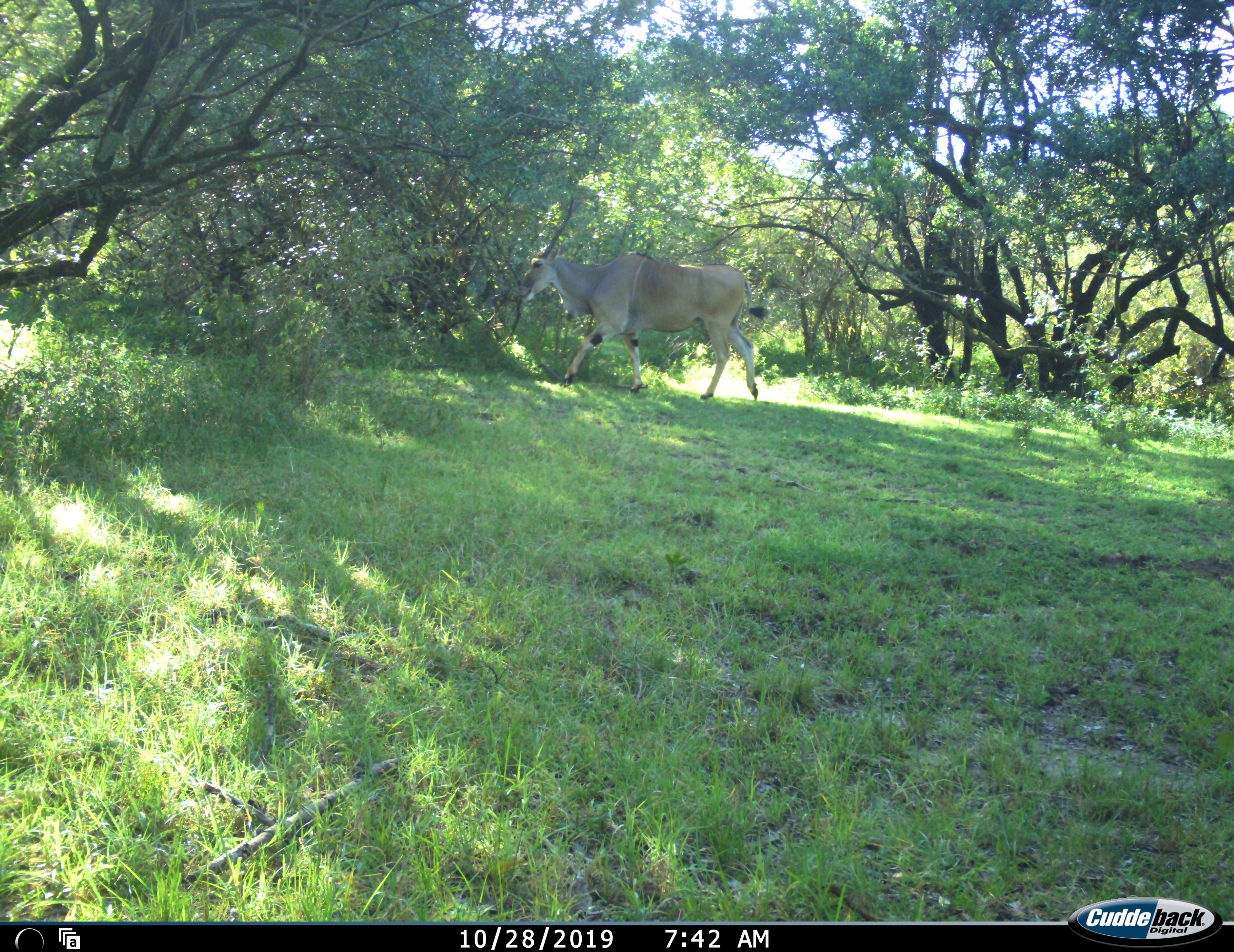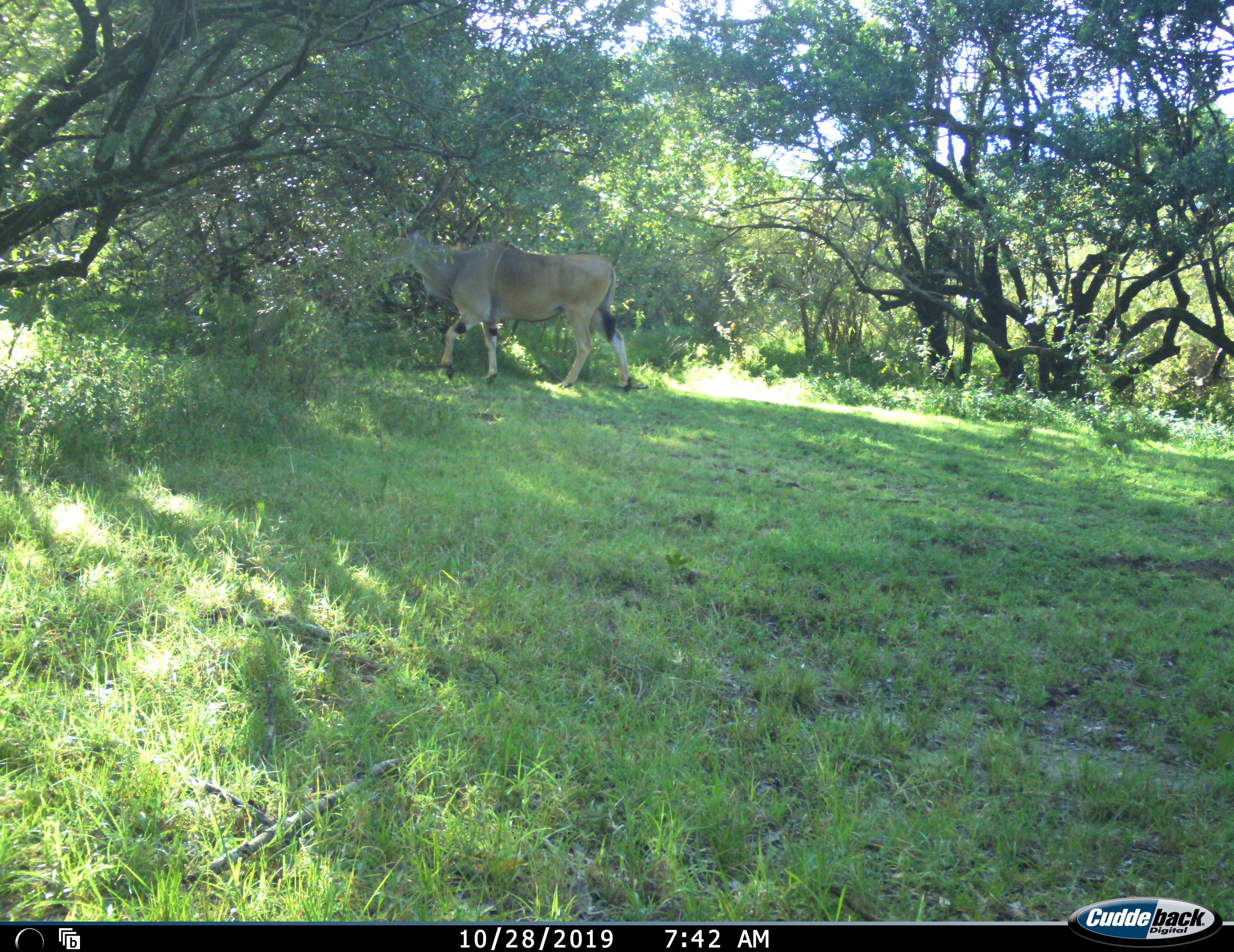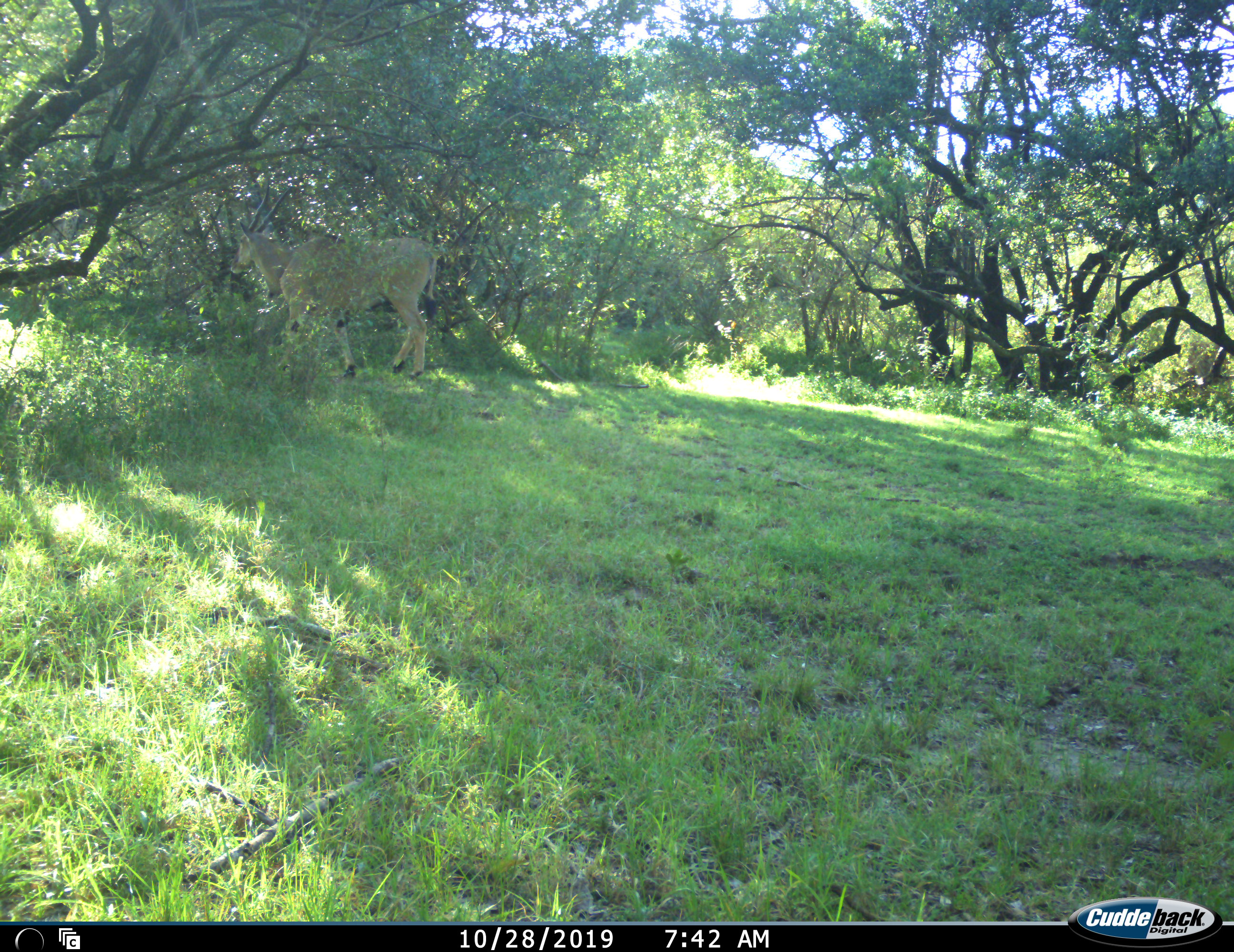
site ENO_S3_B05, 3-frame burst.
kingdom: Animalia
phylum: Chordata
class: Mammalia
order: Artiodactyla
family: Bovidae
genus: Tragelaphus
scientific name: Tragelaphus oryx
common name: eland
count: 1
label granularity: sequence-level